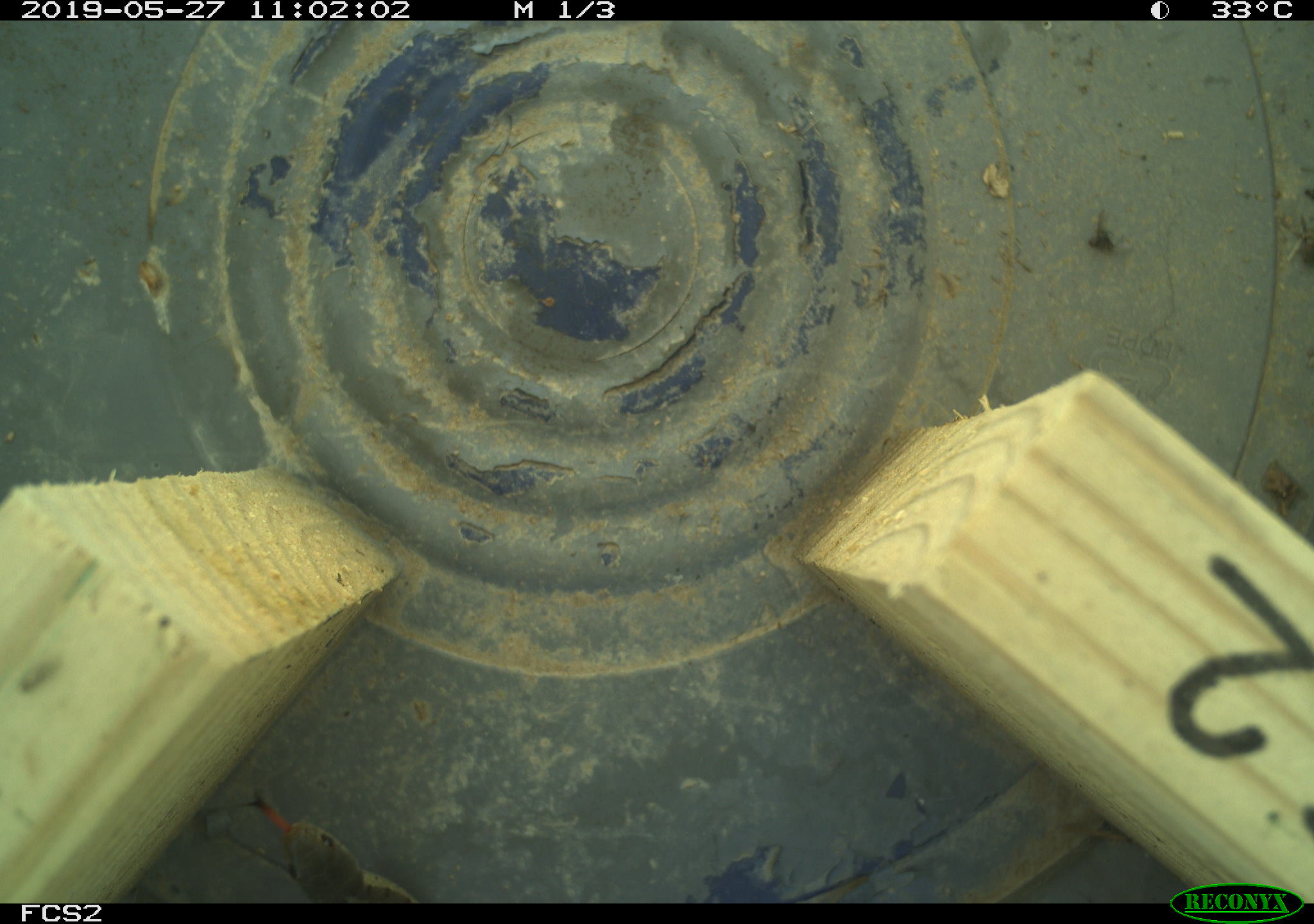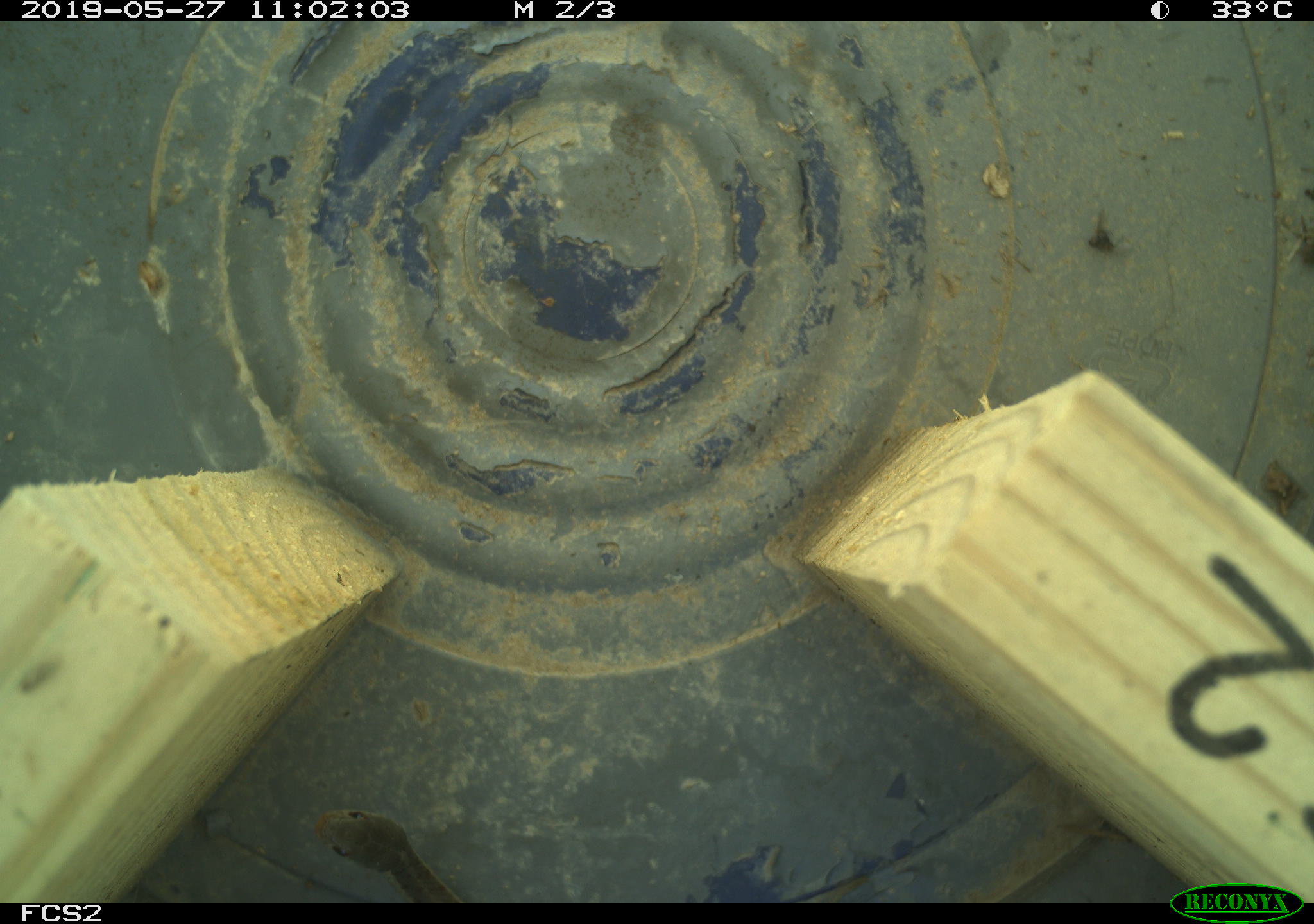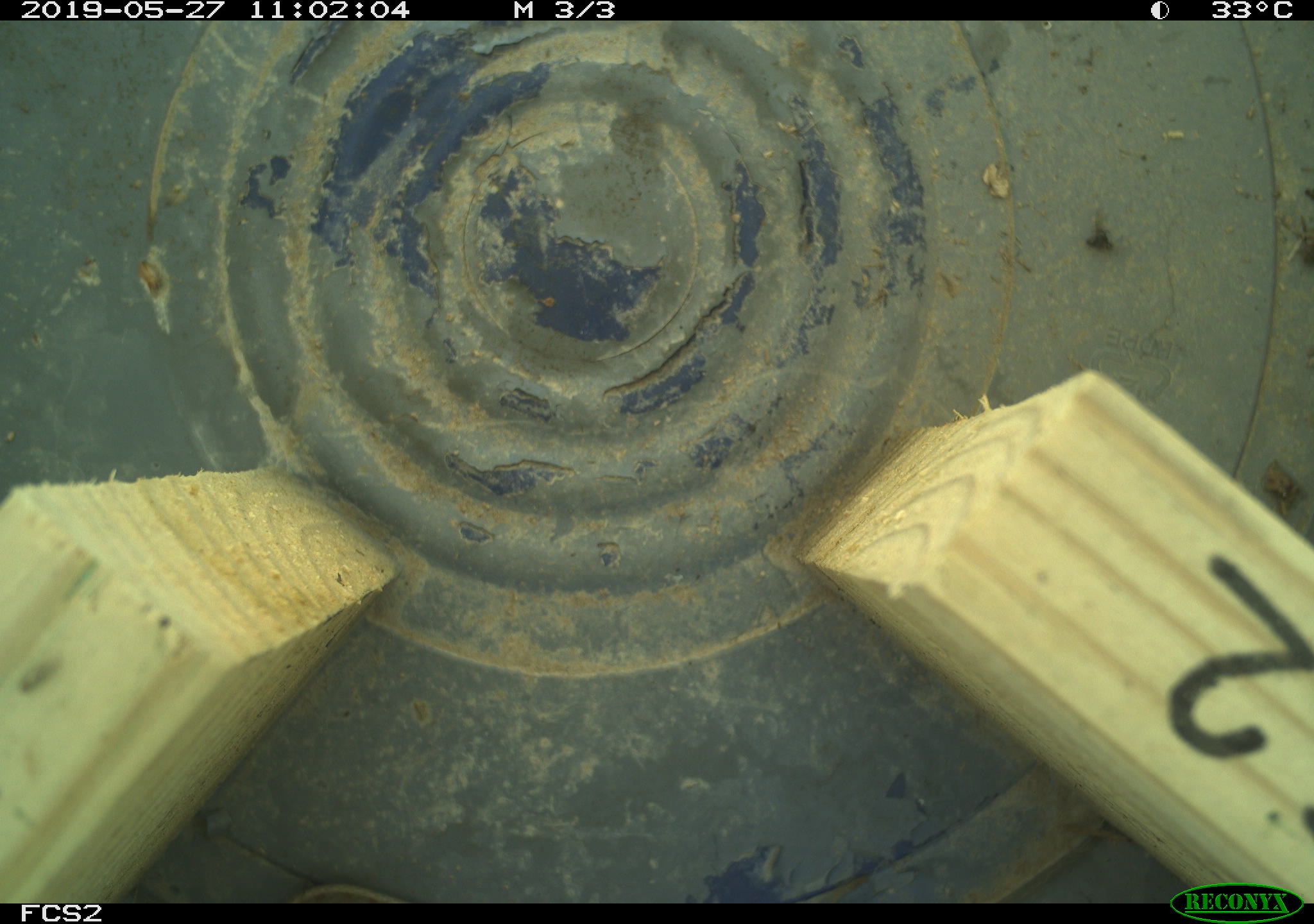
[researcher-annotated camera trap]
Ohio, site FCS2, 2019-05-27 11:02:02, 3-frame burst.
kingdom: Animalia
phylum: Chordata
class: Reptilia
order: Squamata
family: Colubridae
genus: Thamnophis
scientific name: Thamnophis sirtalis sirtalis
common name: eastern gartersnake